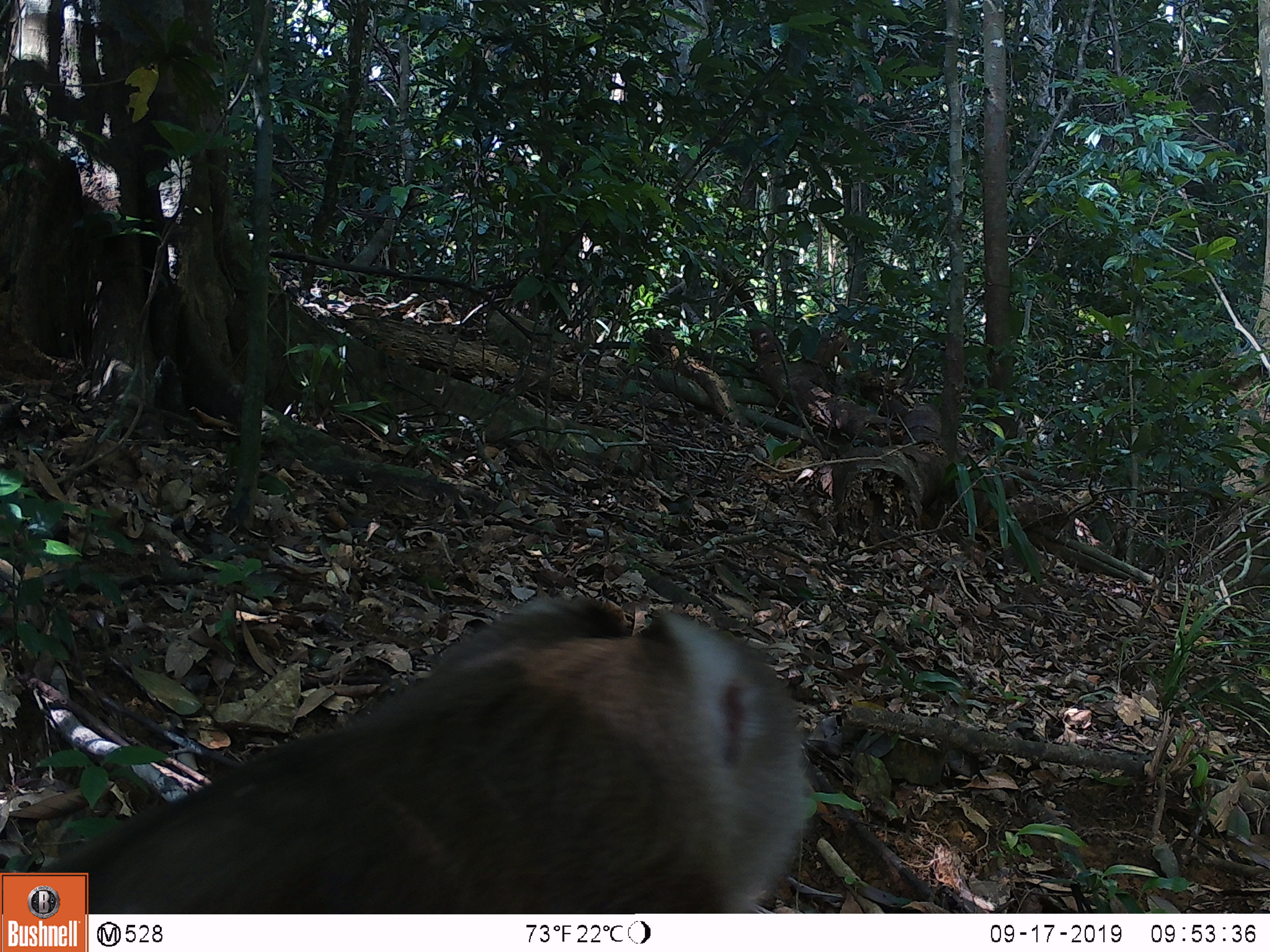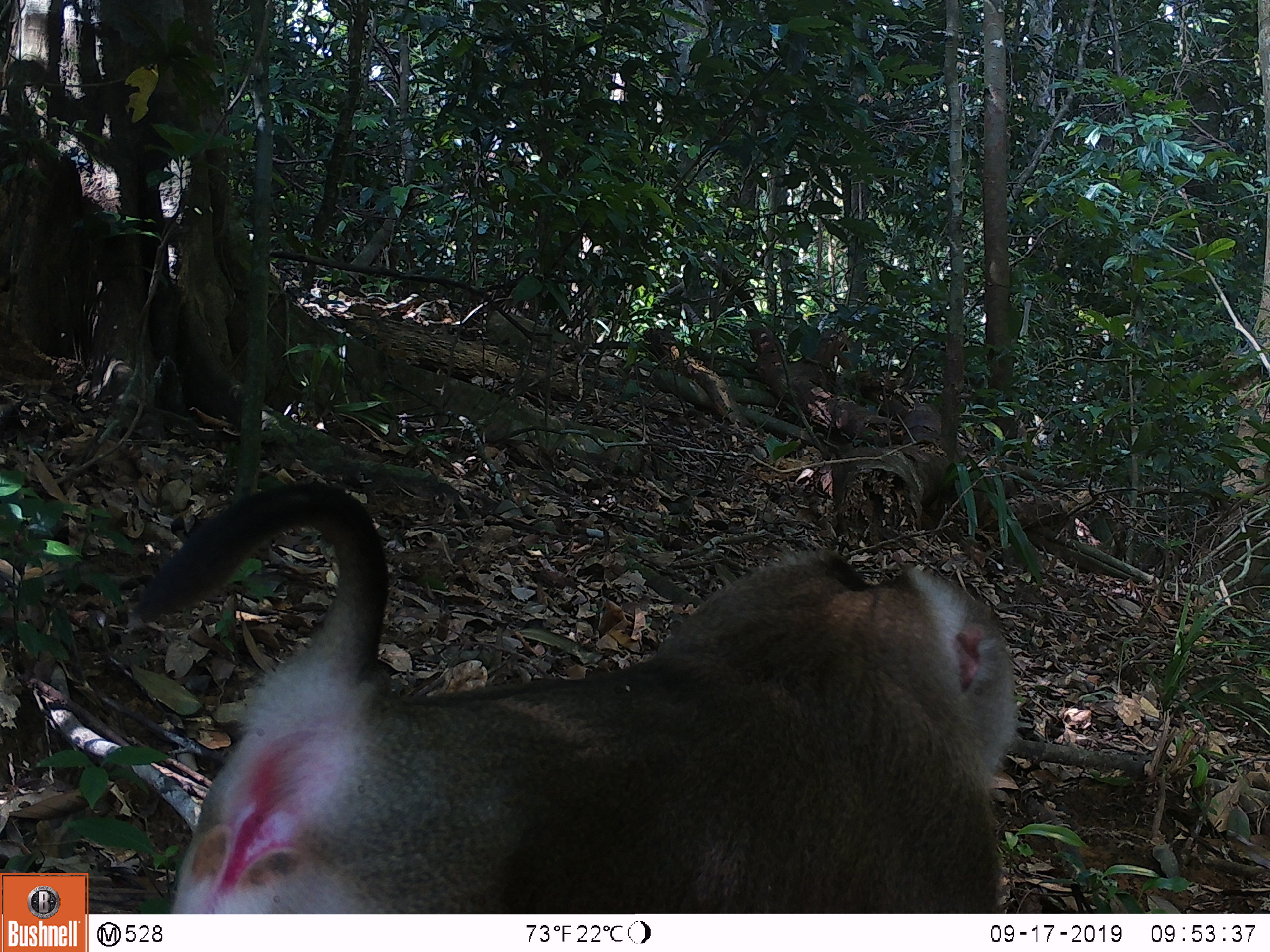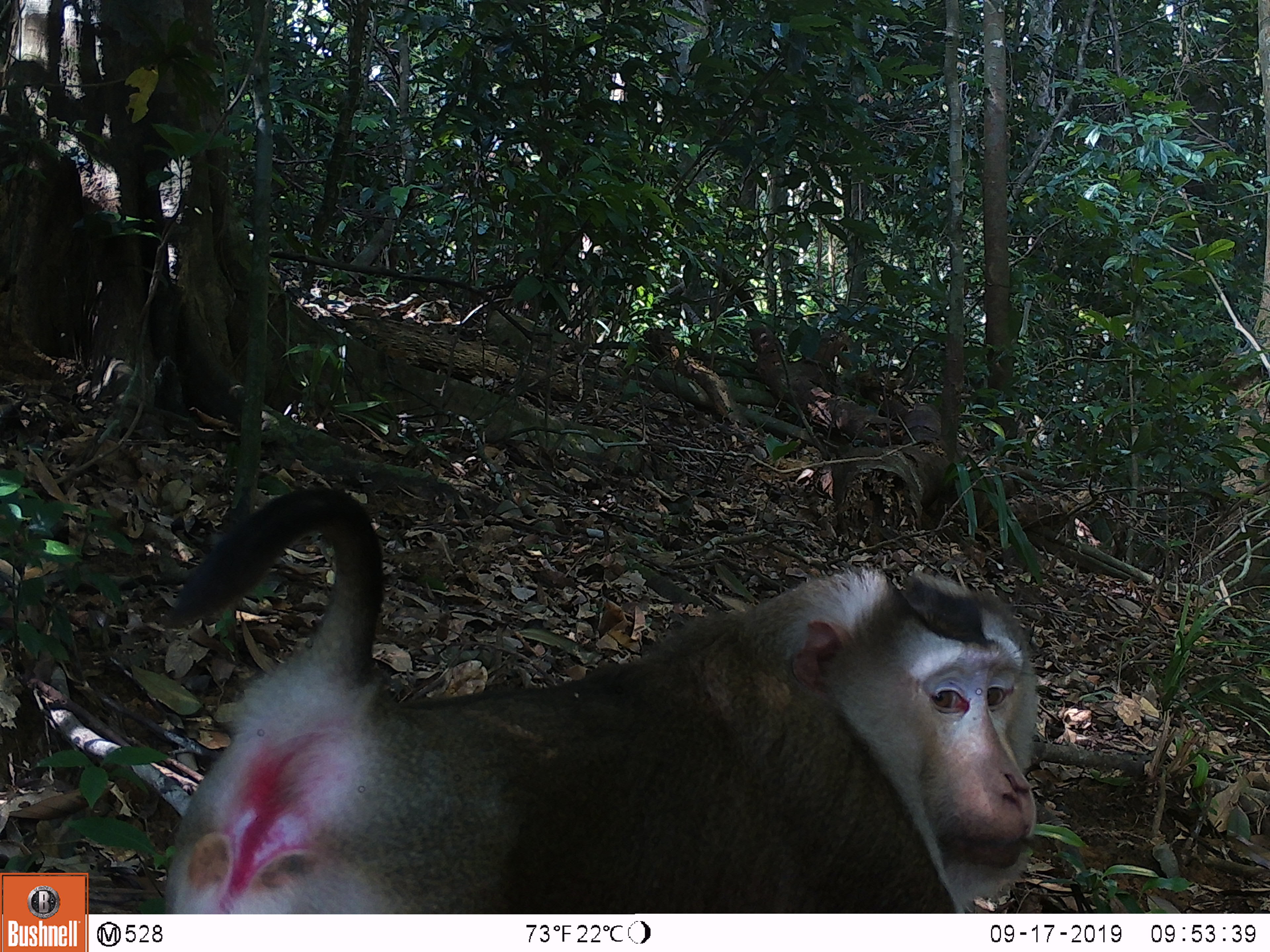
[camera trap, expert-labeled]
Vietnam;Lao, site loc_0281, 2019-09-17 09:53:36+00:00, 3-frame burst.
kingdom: Animalia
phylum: Chordata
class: Mammalia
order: Primates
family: Cercopithecidae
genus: Macaca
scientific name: Macaca nemestrina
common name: pig-tailed macaque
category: pig tailed macaque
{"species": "pig tailed macaque (pig-tailed macaque) (Macaca nemestrina)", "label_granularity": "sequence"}